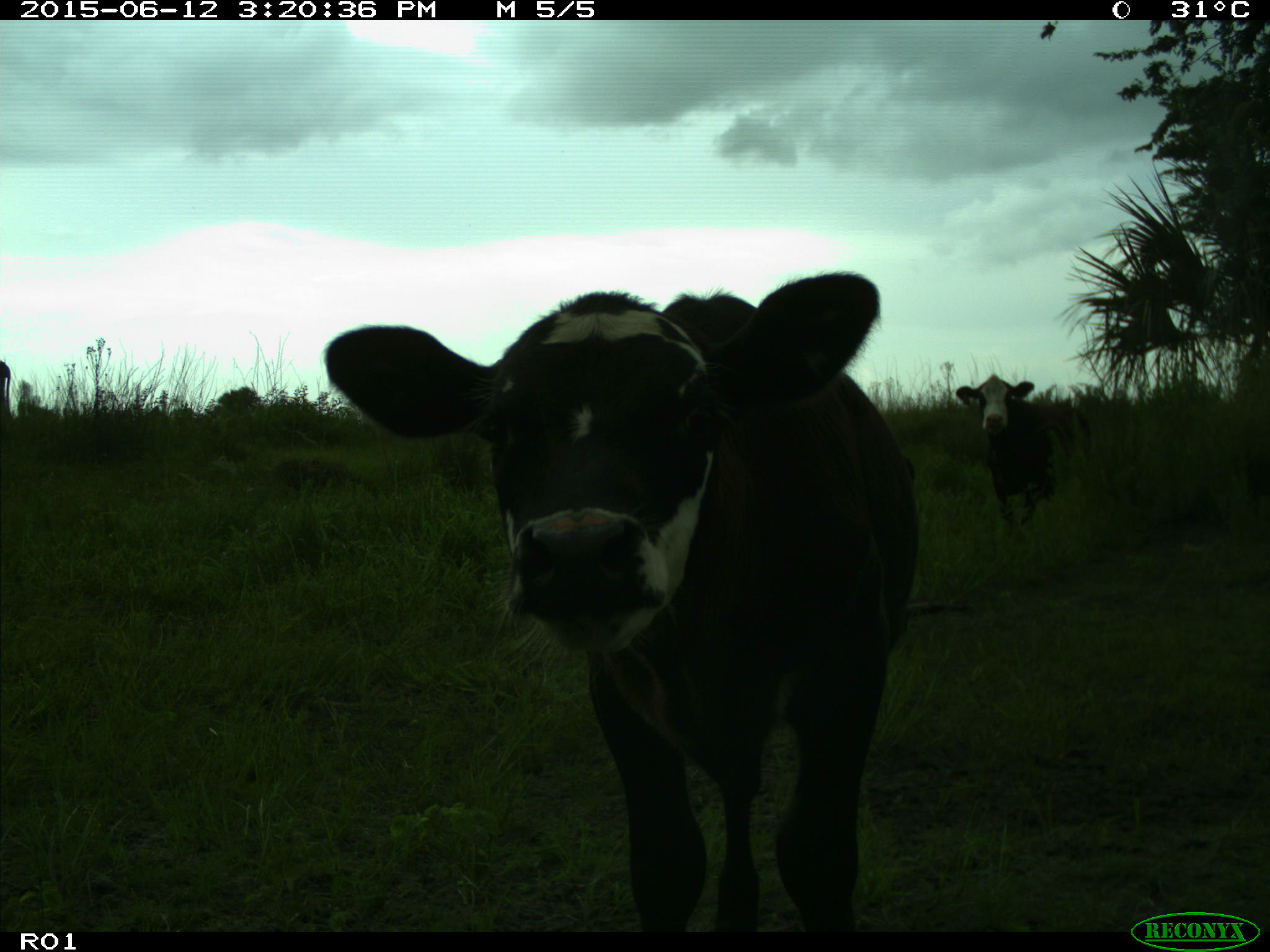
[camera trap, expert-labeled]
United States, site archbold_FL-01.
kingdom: Animalia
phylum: Chordata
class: Mammalia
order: Artiodactyla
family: Bovidae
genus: Bos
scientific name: Bos taurus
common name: domestic cow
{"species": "Bos taurus (domestic cow)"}